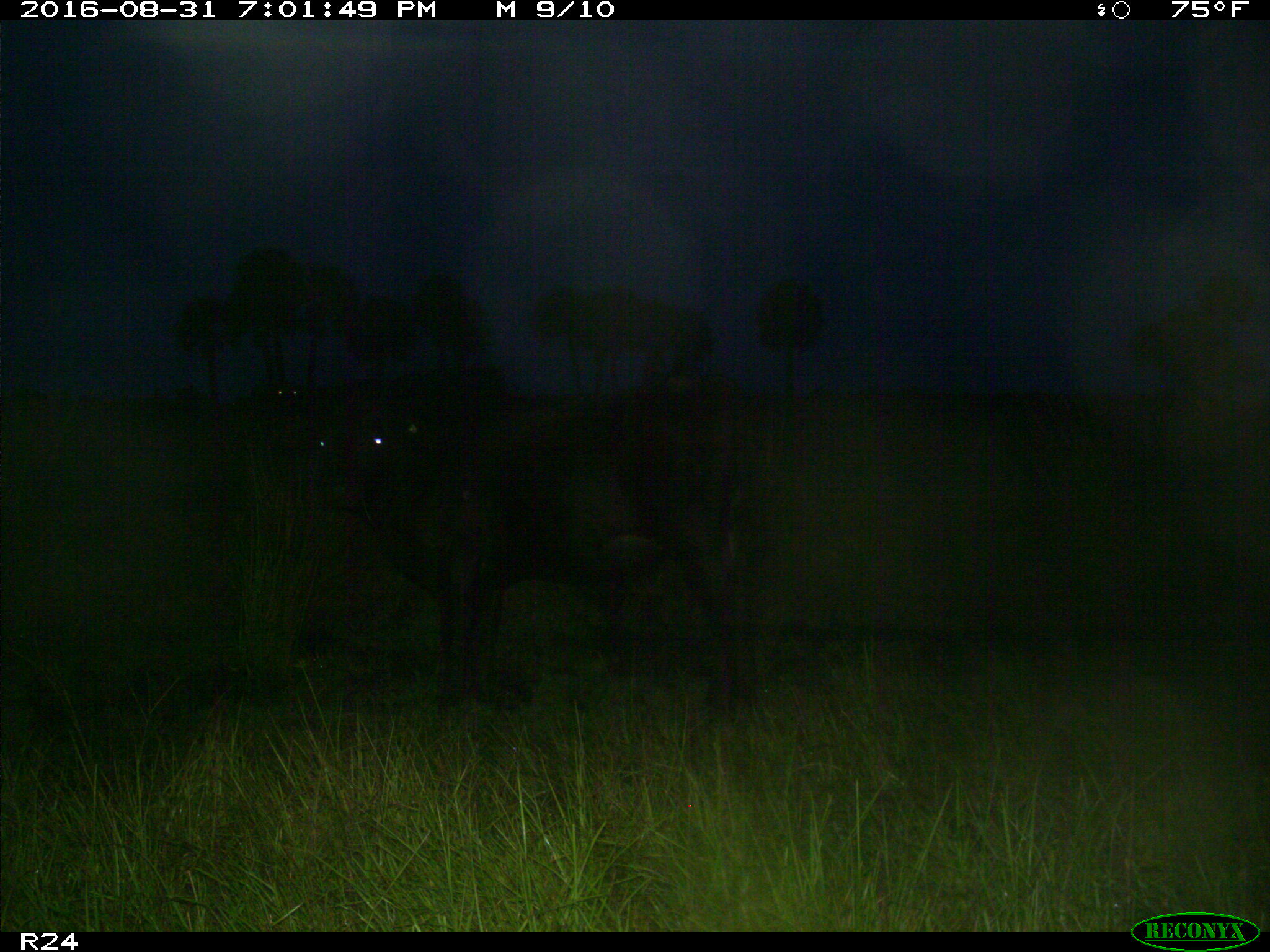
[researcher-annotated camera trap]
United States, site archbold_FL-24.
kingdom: Animalia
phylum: Chordata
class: Mammalia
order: Artiodactyla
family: Bovidae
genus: Bos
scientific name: Bos taurus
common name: domestic cow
Bos taurus (domestic cow).